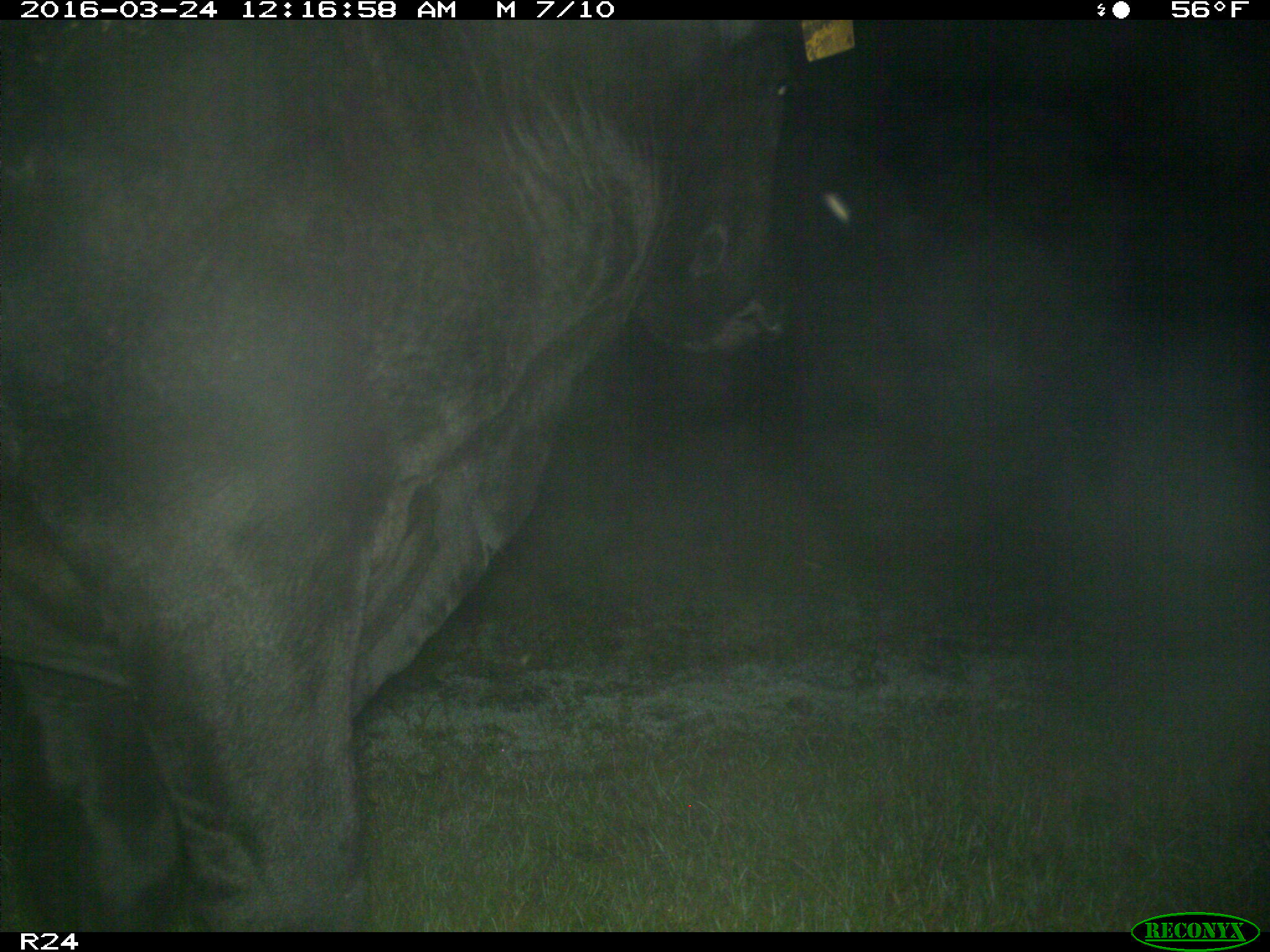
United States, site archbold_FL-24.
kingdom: Animalia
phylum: Chordata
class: Mammalia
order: Artiodactyla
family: Bovidae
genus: Bos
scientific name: Bos taurus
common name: domestic cow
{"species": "Bos taurus (domestic cow)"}